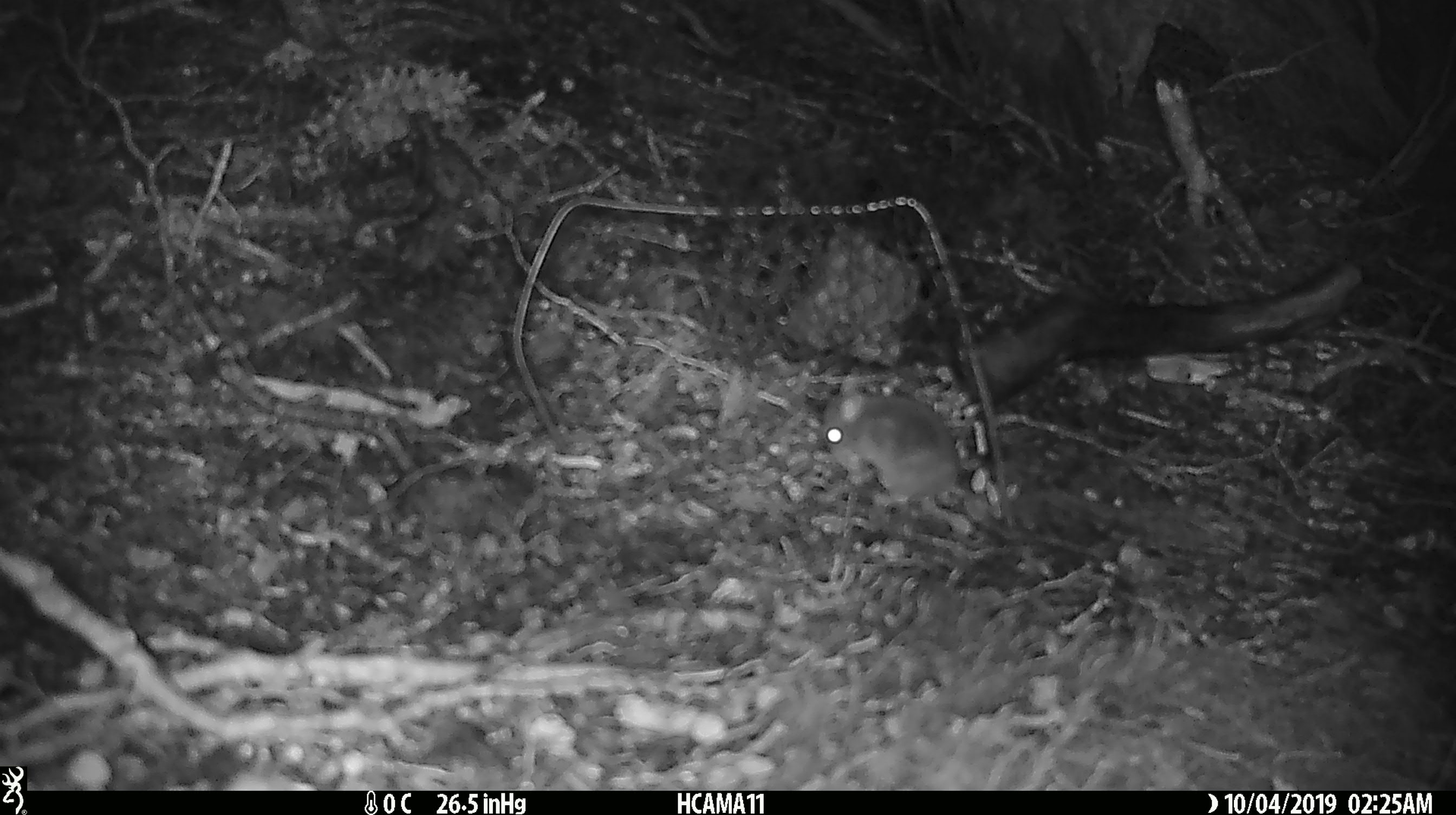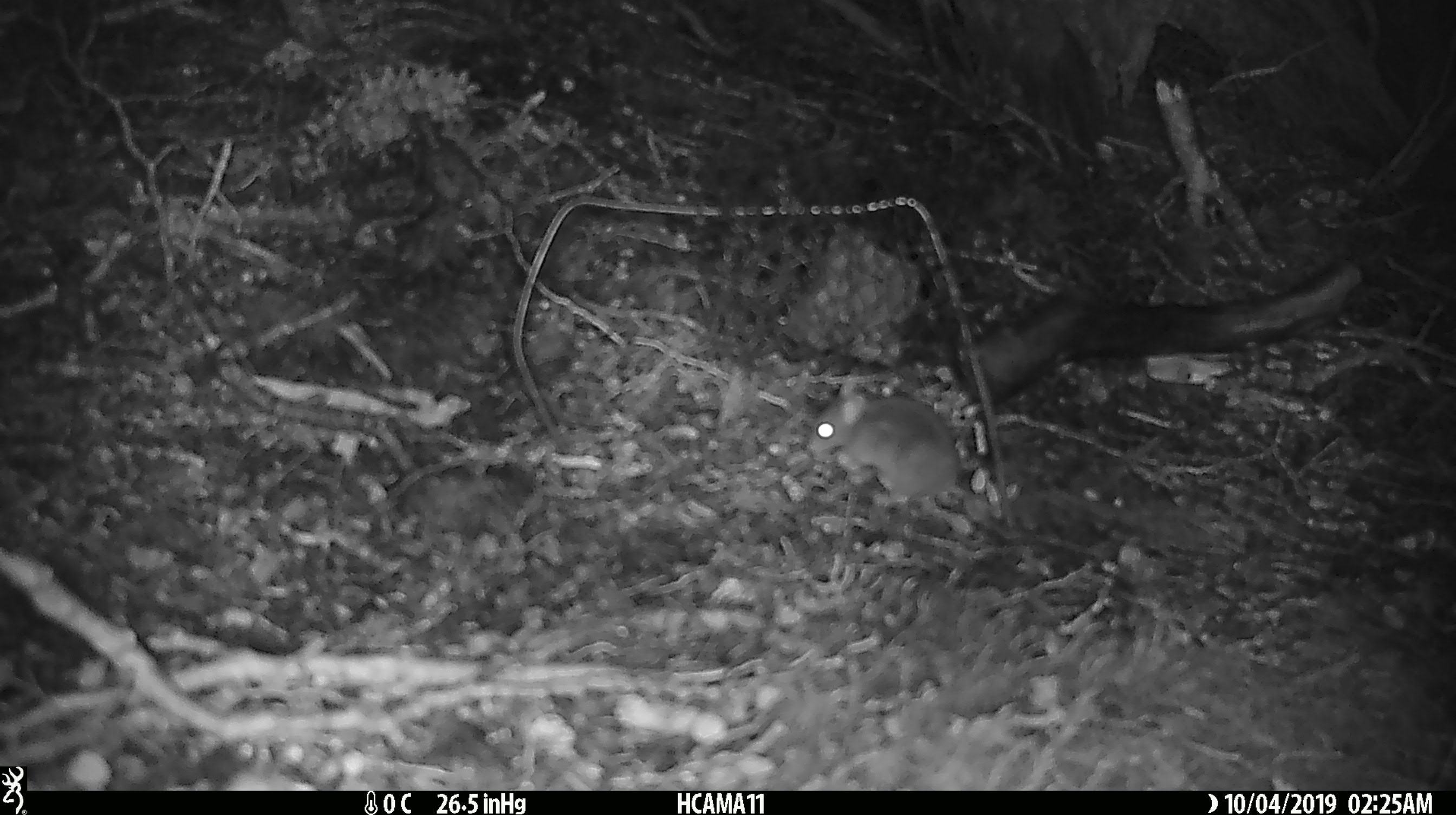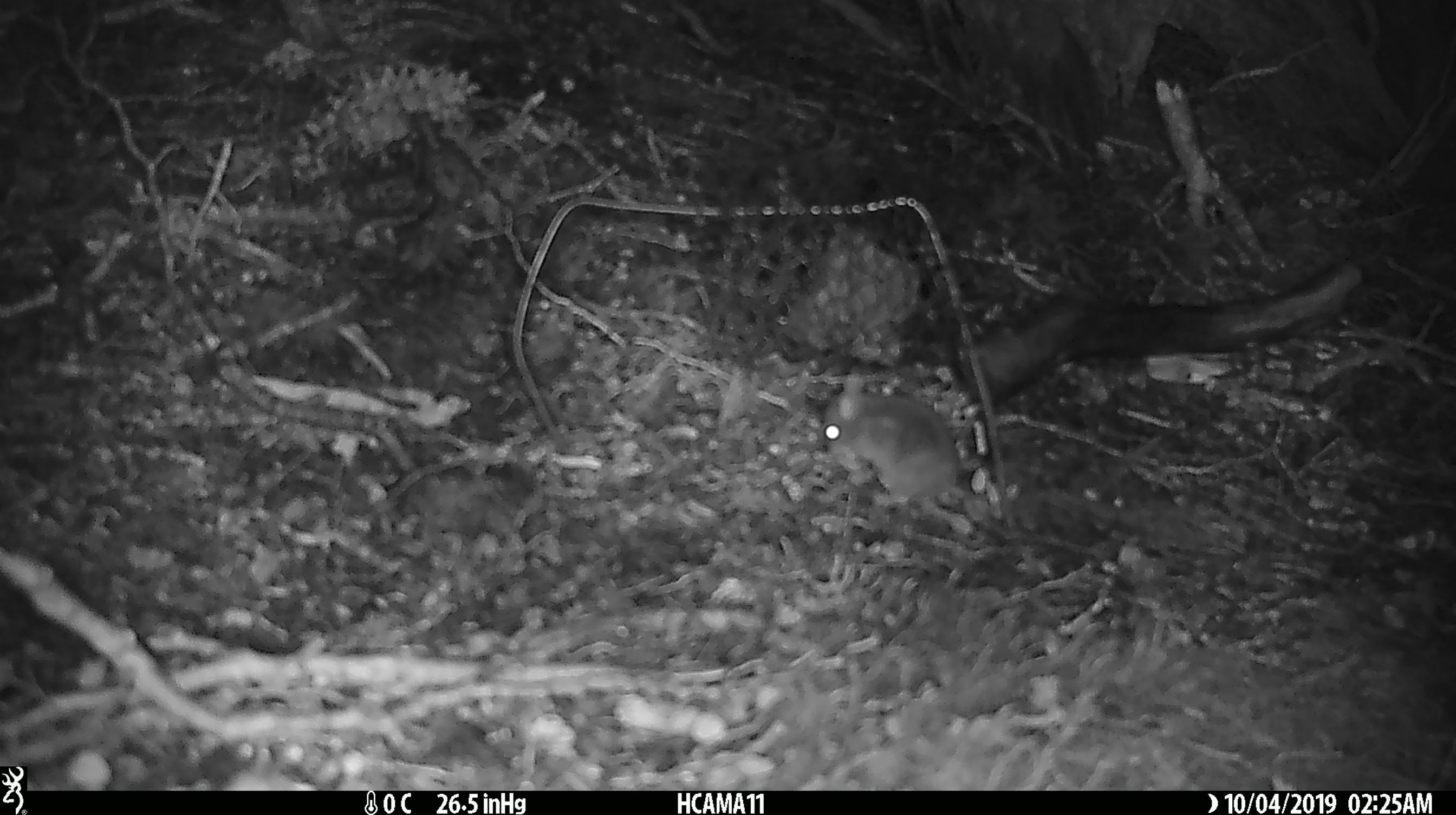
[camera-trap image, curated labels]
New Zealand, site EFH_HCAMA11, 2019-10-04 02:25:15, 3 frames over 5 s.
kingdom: Animalia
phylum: Chordata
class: Mammalia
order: Rodentia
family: Muridae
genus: Mus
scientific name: Mus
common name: mouse